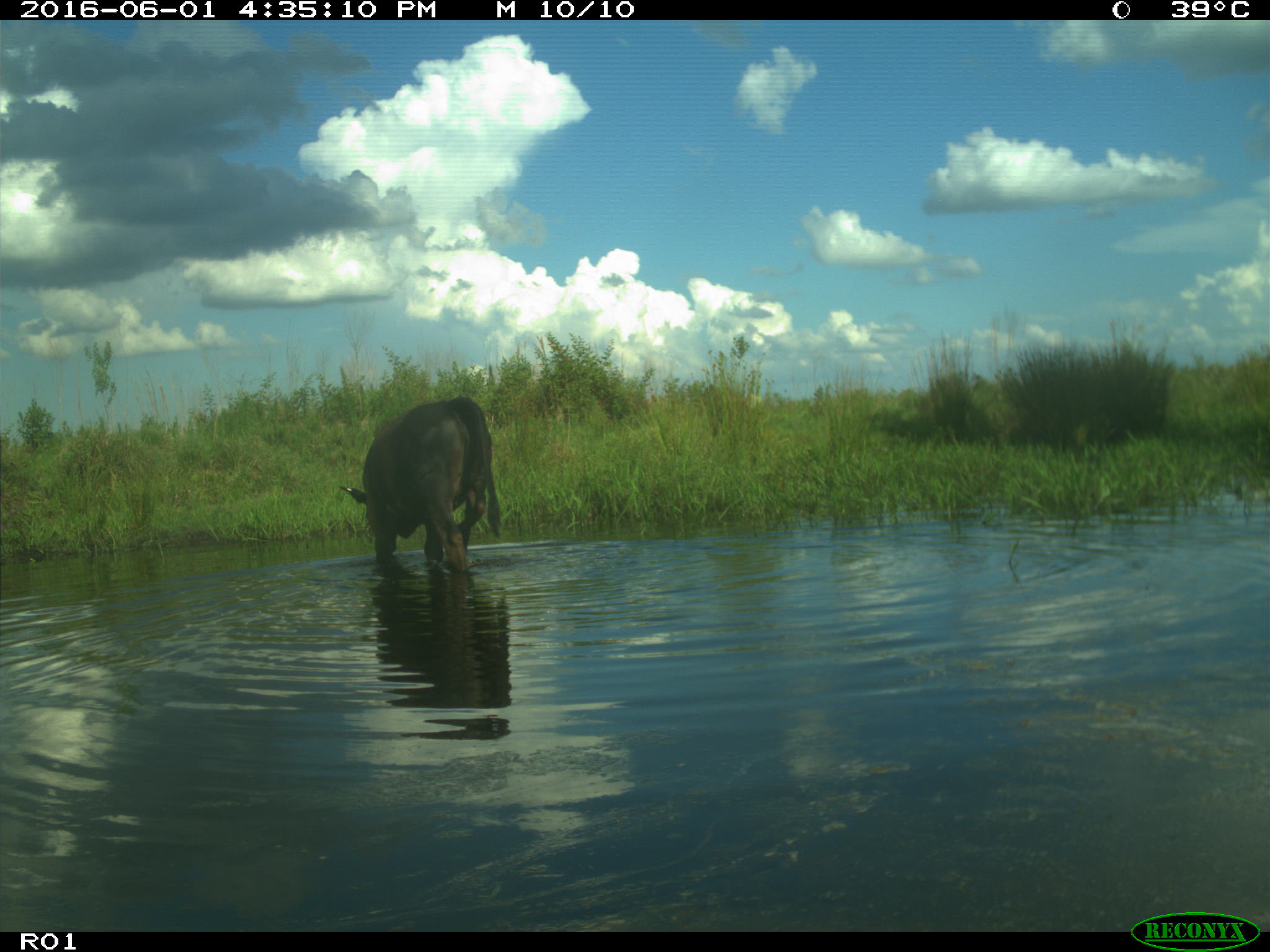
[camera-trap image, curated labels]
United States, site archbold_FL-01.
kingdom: Animalia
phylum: Chordata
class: Mammalia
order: Artiodactyla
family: Bovidae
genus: Bos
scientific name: Bos taurus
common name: domestic cow